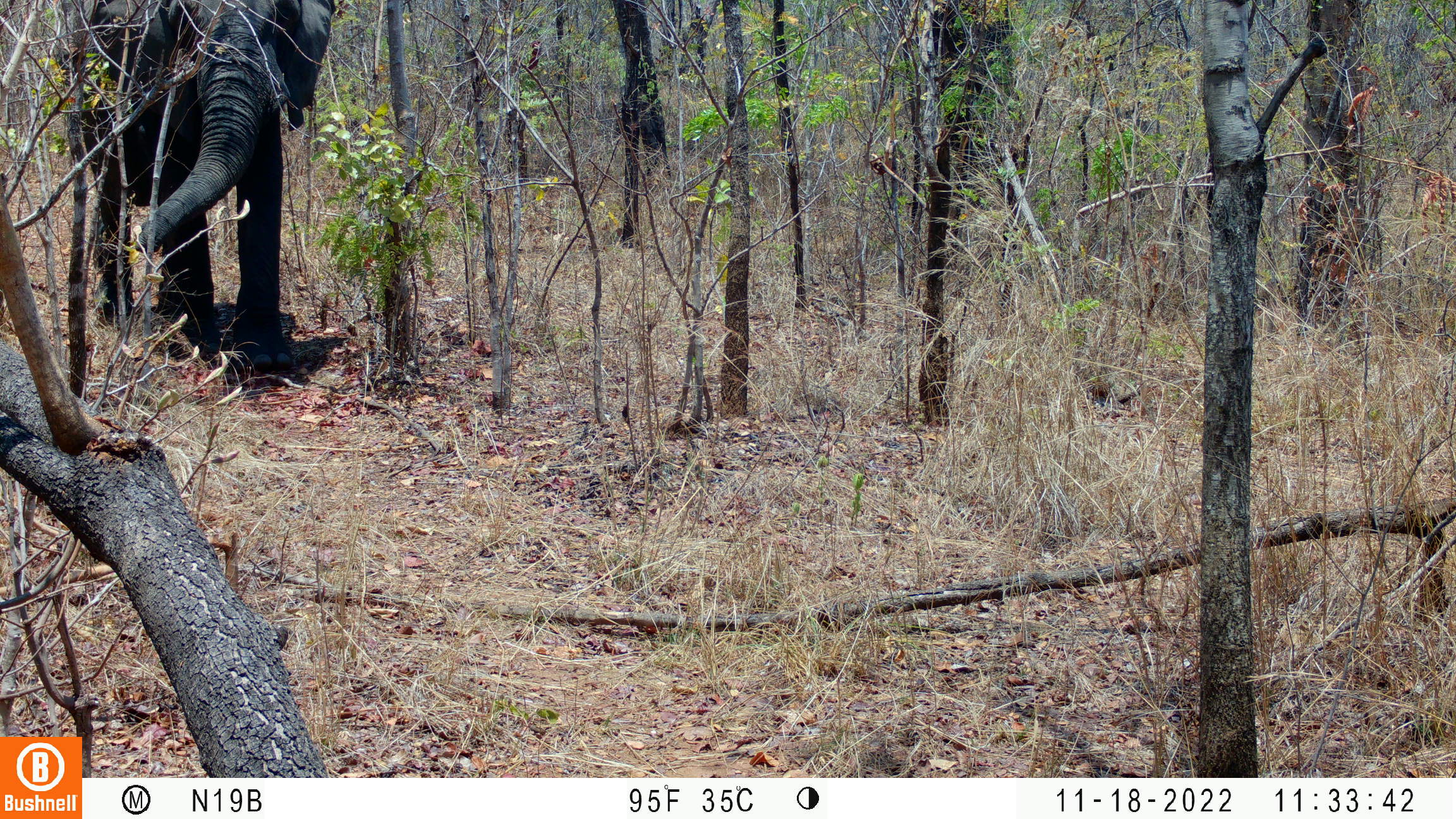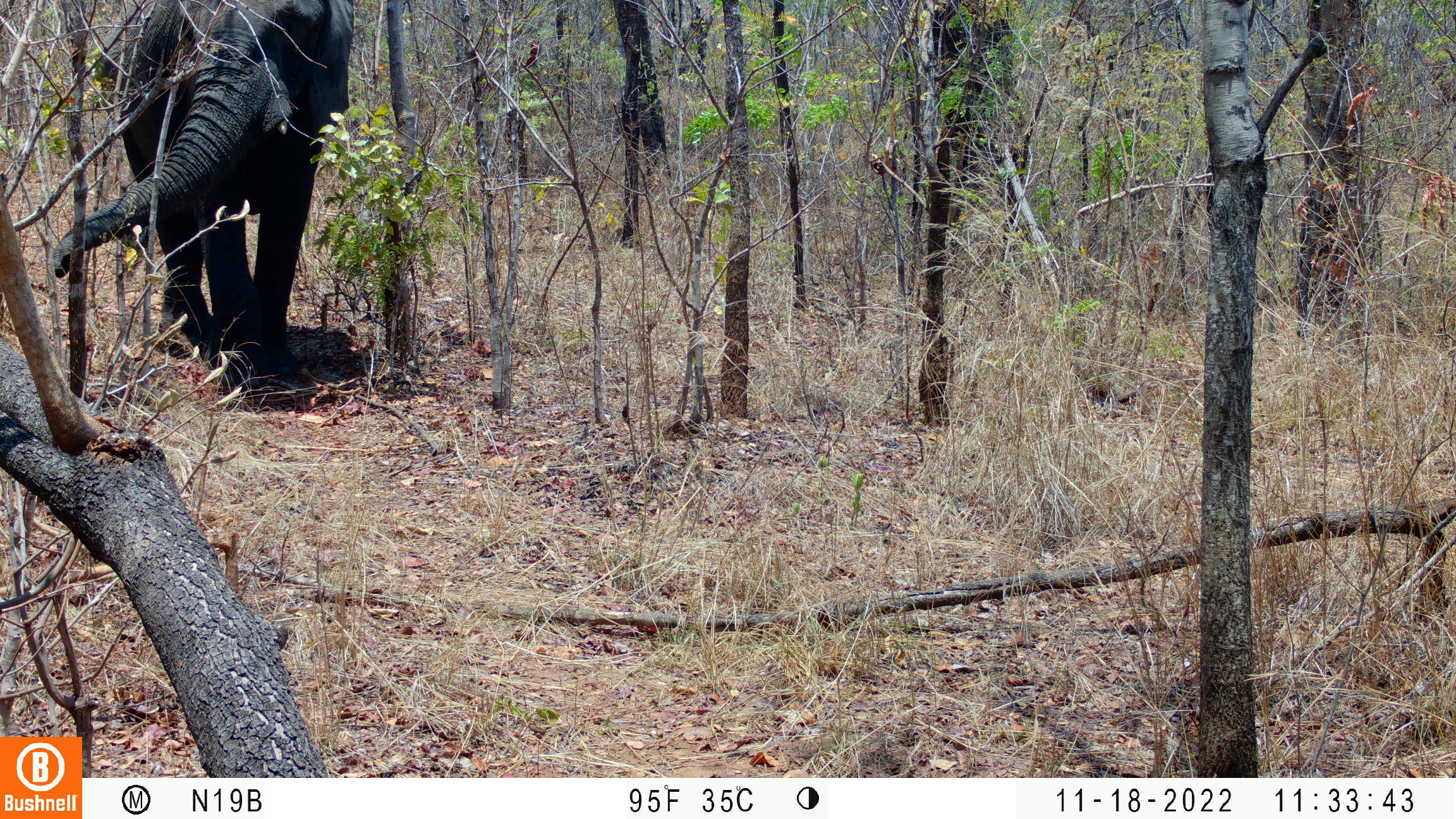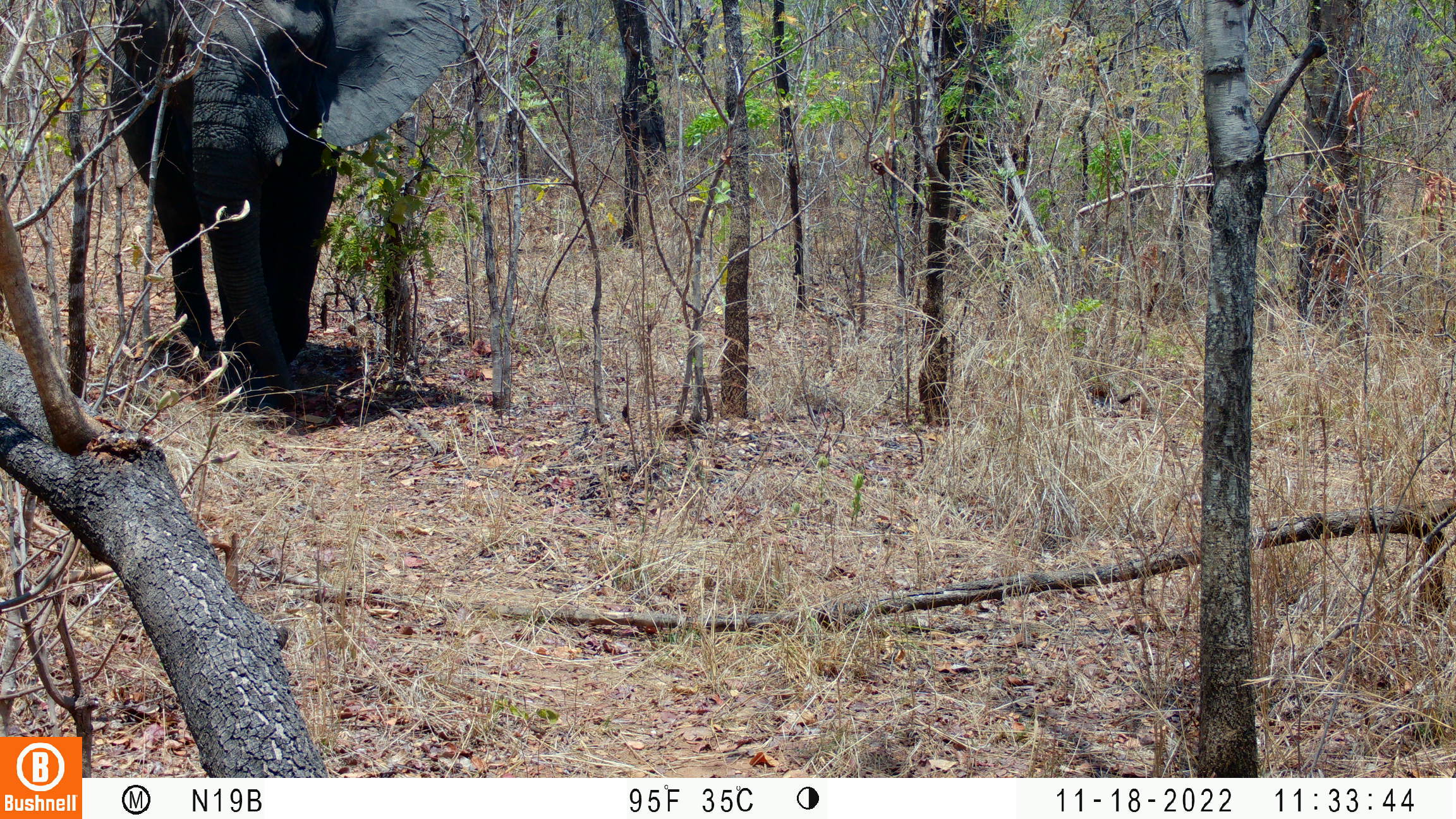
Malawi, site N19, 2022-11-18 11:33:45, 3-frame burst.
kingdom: Animalia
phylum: Chordata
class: Mammalia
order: Proboscidea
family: Elephantidae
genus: Loxodonta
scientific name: Loxodonta africana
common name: african savanna elephant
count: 1